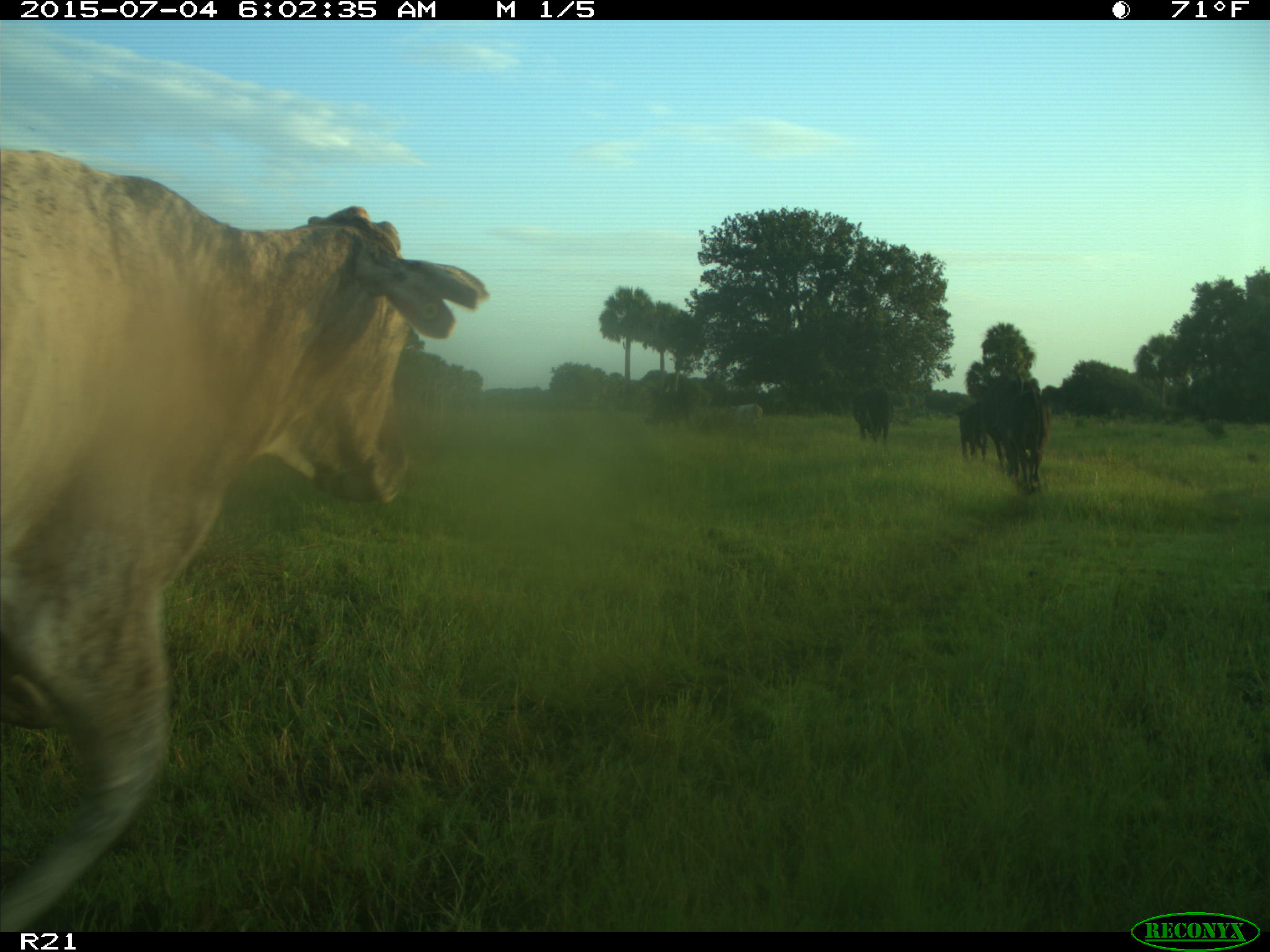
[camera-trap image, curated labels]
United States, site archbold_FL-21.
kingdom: Animalia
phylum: Chordata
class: Mammalia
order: Artiodactyla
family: Bovidae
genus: Bos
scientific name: Bos taurus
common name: domestic cow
Bos taurus (domestic cow).